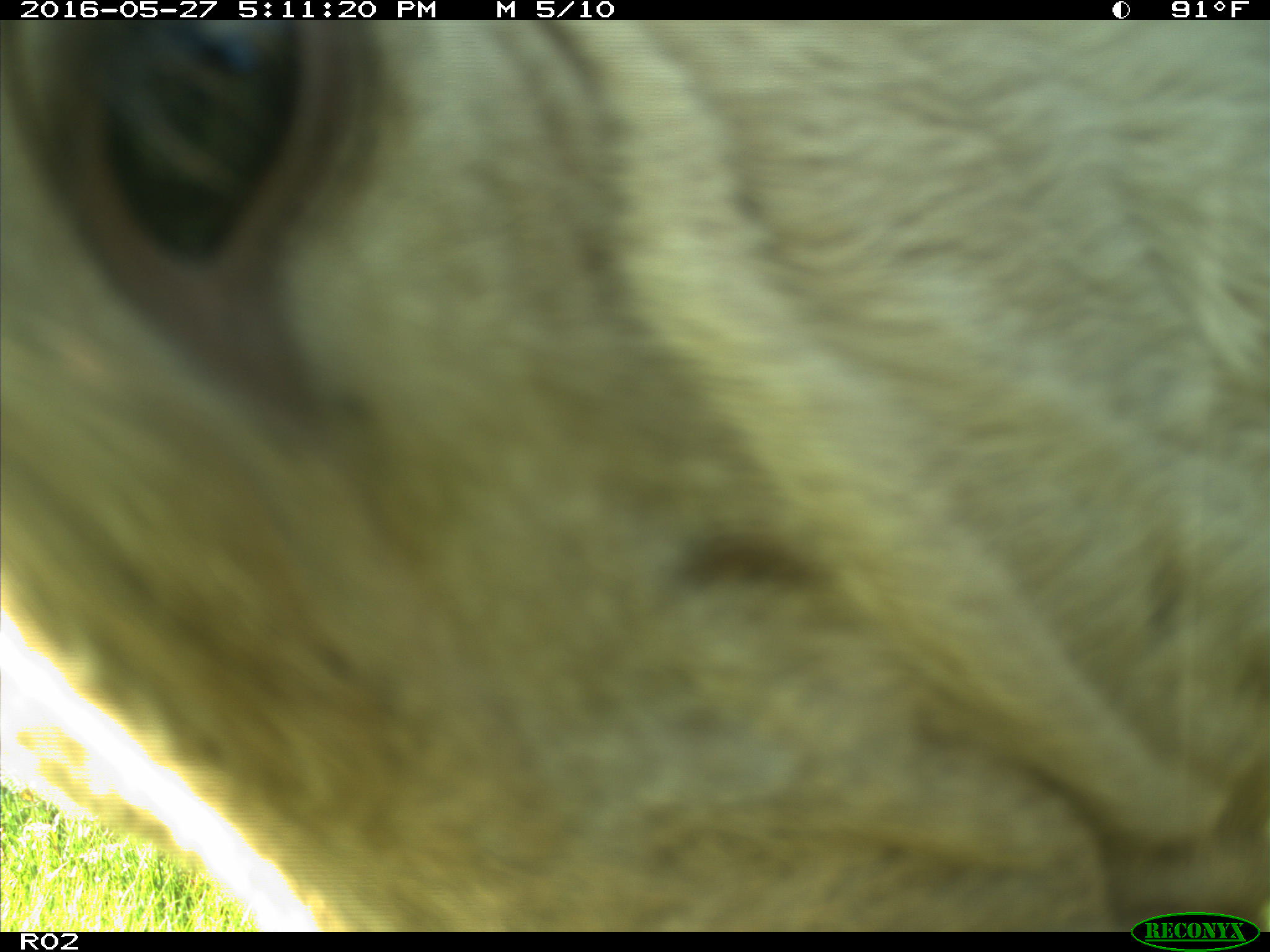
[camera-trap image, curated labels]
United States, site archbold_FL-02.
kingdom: Animalia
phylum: Chordata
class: Mammalia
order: Artiodactyla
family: Bovidae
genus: Bos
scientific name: Bos taurus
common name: domestic cow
Bos taurus (domestic cow).